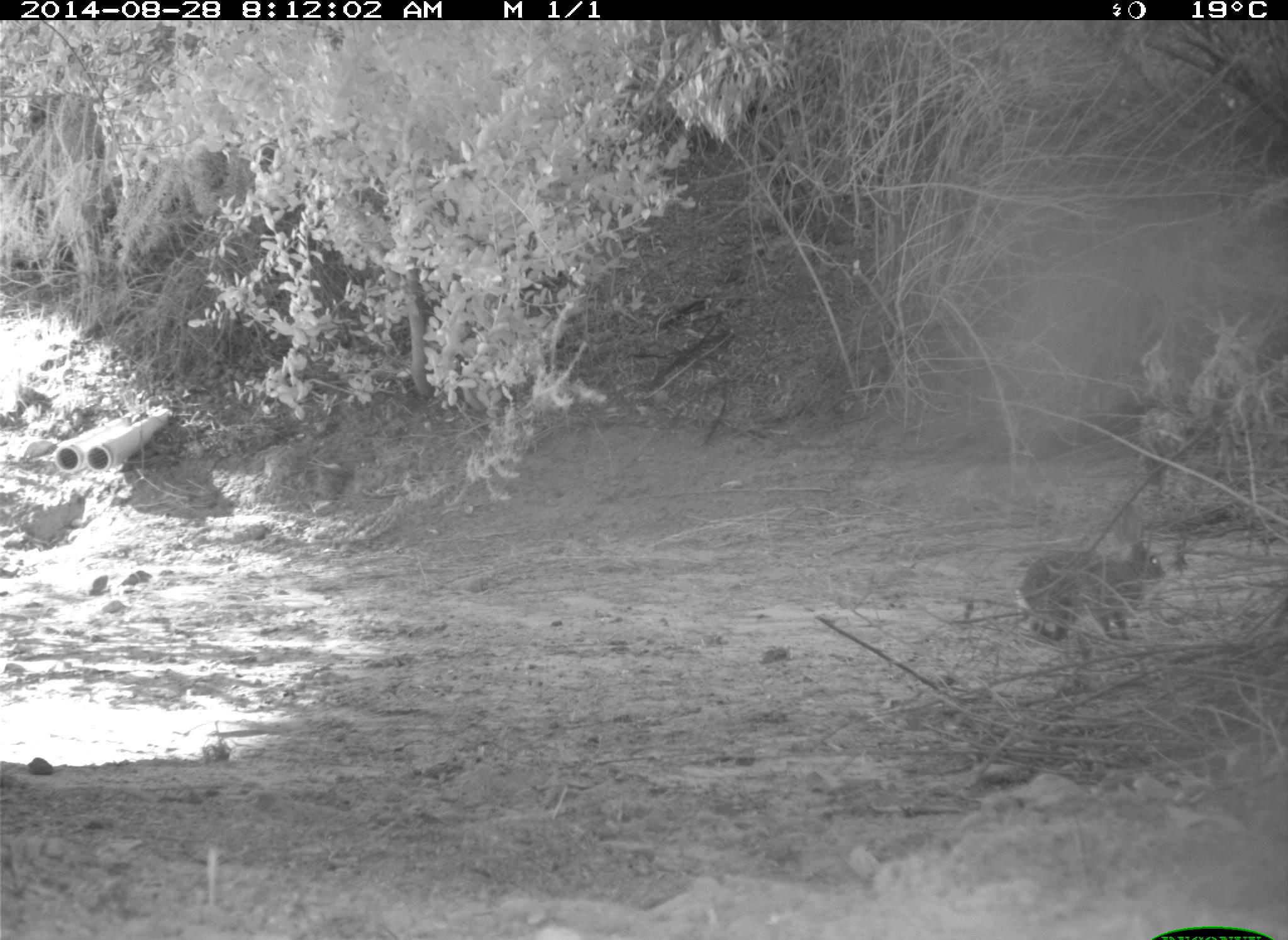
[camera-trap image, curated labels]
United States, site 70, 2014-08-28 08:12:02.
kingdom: Animalia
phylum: Chordata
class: Mammalia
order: Lagomorpha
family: Leporidae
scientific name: Leporidae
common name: rabbits and hares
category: rabbit